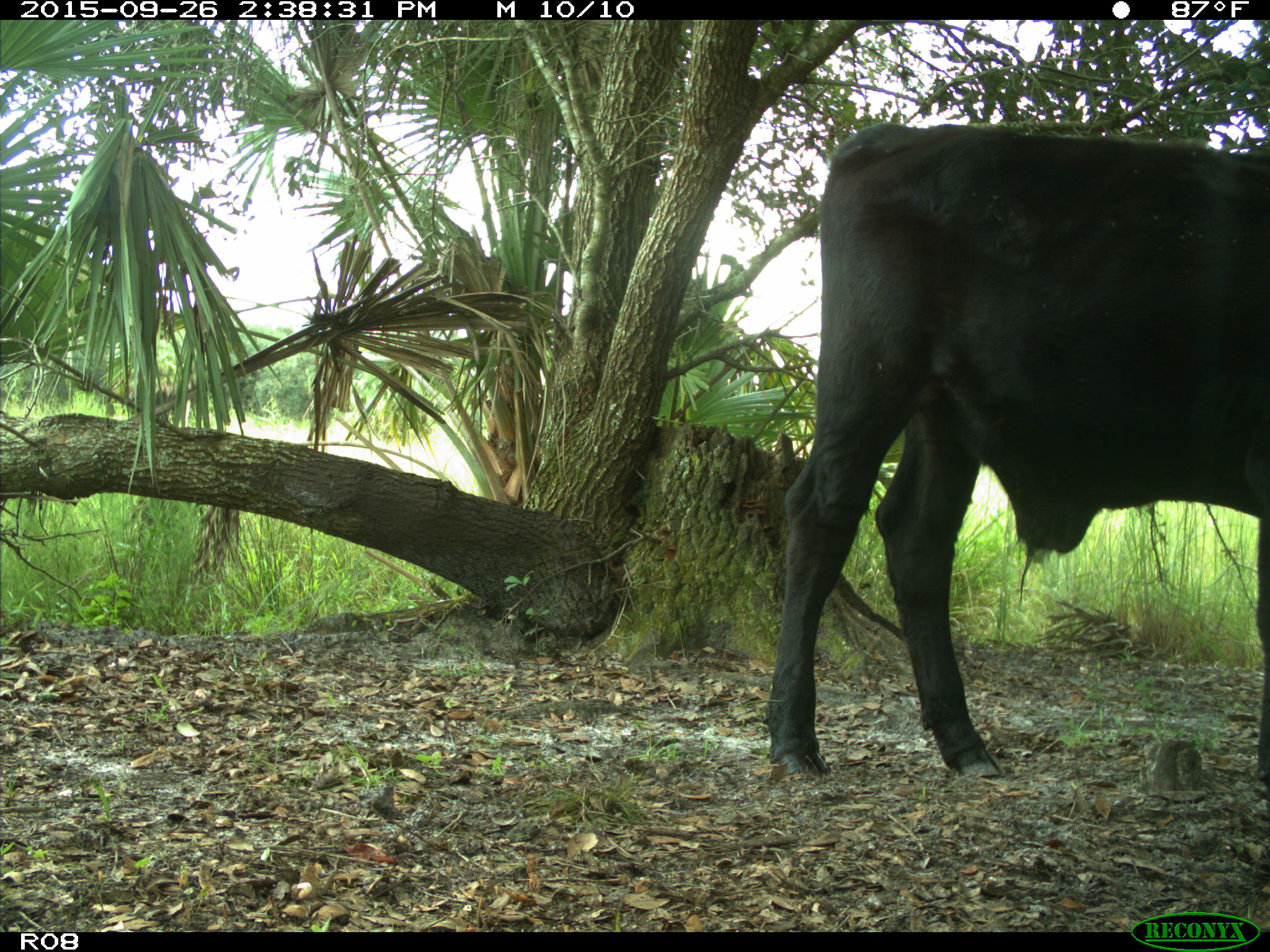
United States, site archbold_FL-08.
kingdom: Animalia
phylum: Chordata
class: Mammalia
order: Artiodactyla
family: Bovidae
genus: Bos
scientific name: Bos taurus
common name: domestic cow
Bos taurus (domestic cow).